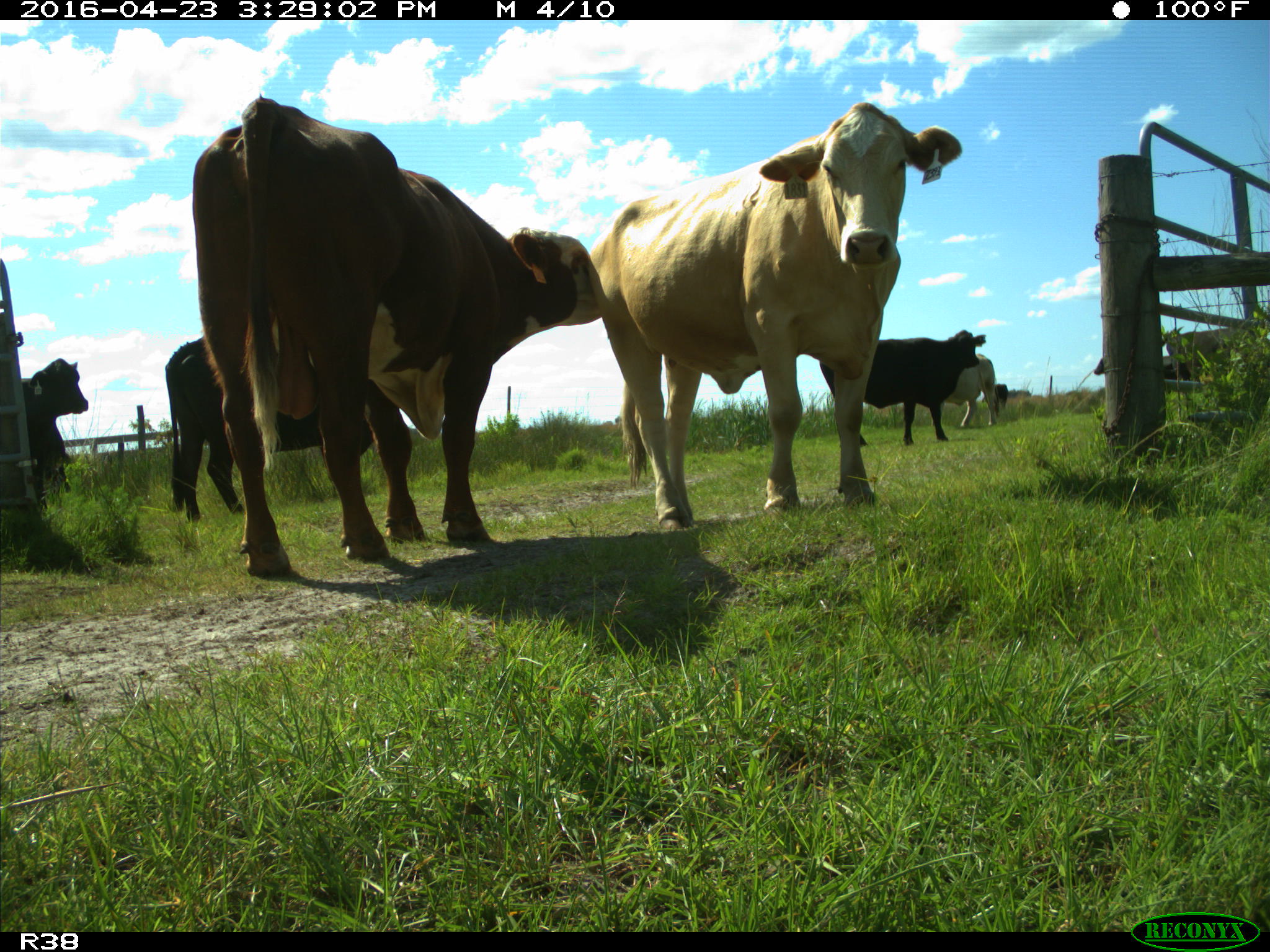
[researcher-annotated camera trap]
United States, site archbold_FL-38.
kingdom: Animalia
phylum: Chordata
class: Mammalia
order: Artiodactyla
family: Bovidae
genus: Bos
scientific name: Bos taurus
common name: domestic cow